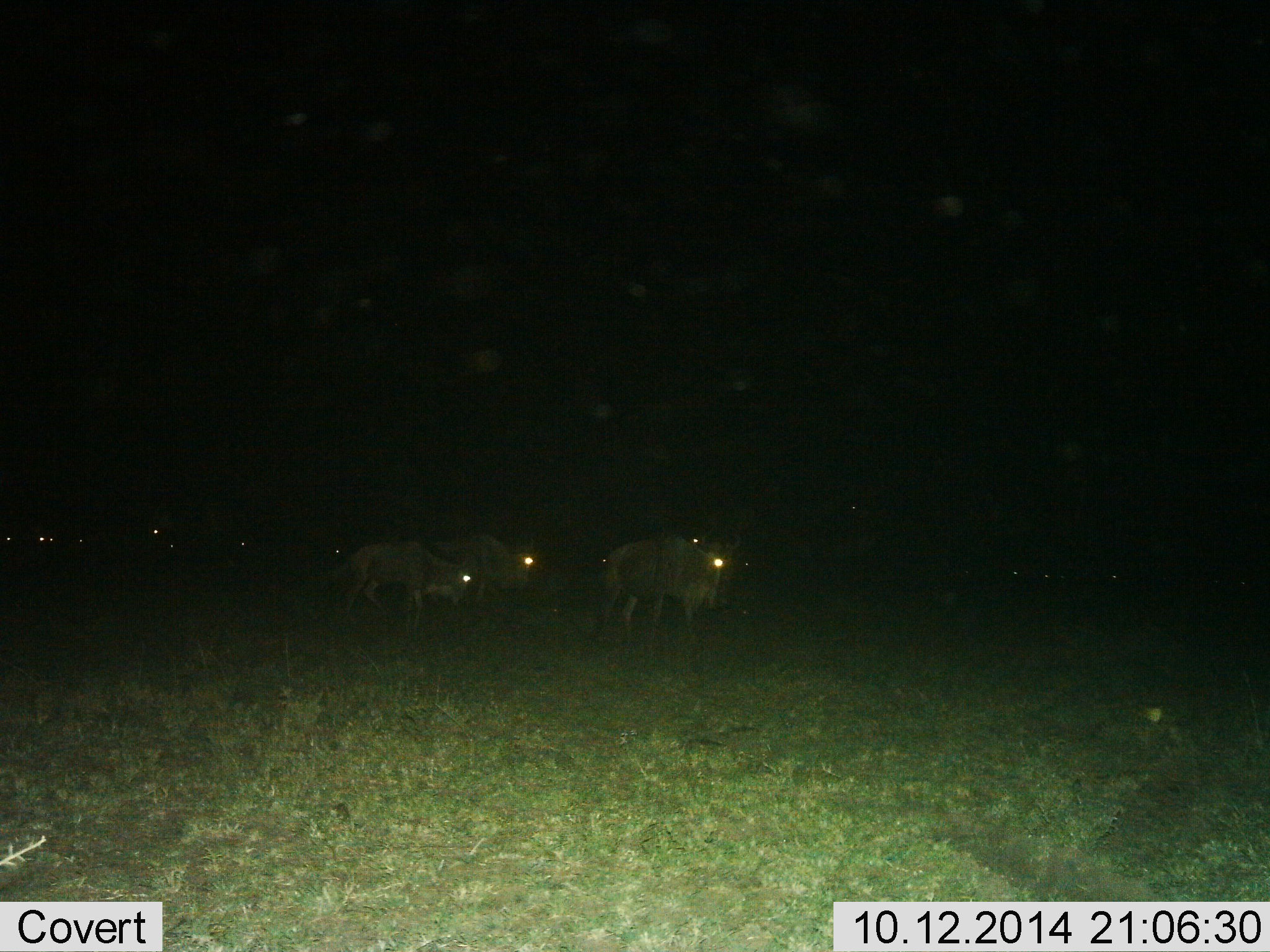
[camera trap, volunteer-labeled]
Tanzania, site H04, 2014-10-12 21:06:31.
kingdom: Animalia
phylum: Chordata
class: Mammalia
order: Artiodactyla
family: Bovidae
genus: Connochaetes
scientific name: Connochaetes taurinus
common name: blue wildebeest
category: wildebeest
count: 9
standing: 40%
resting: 0%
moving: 50%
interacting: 0%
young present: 0%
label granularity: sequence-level